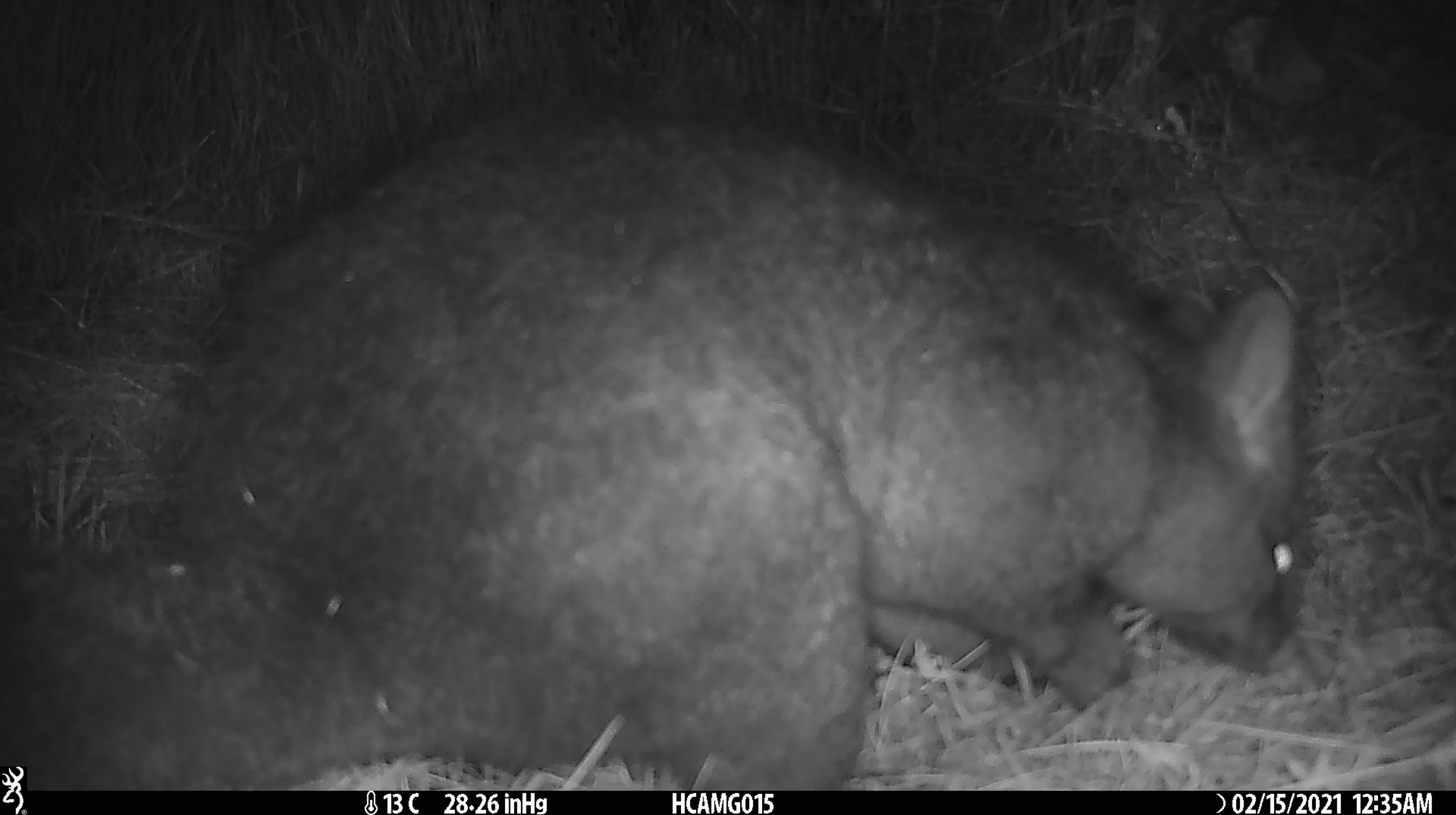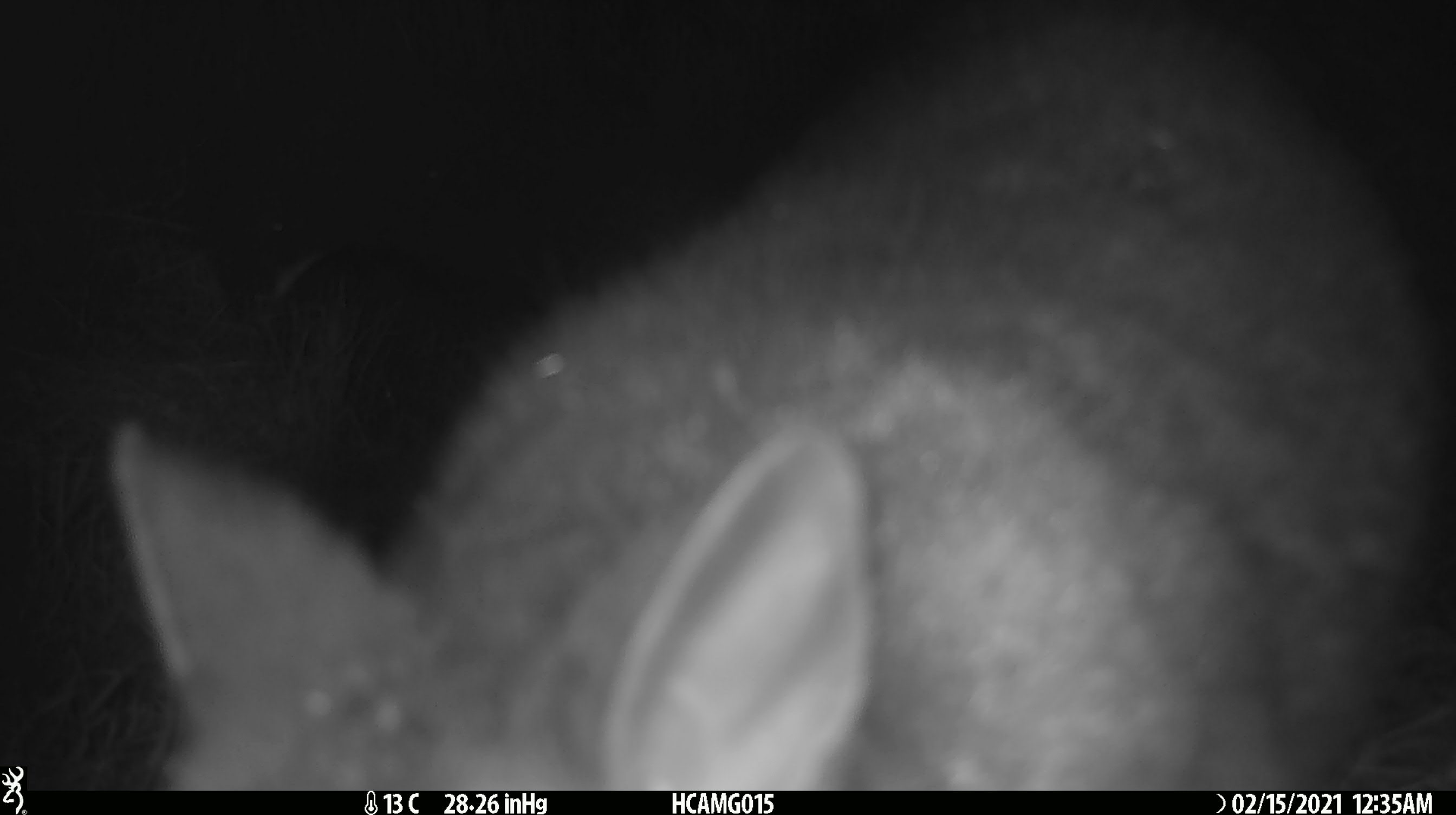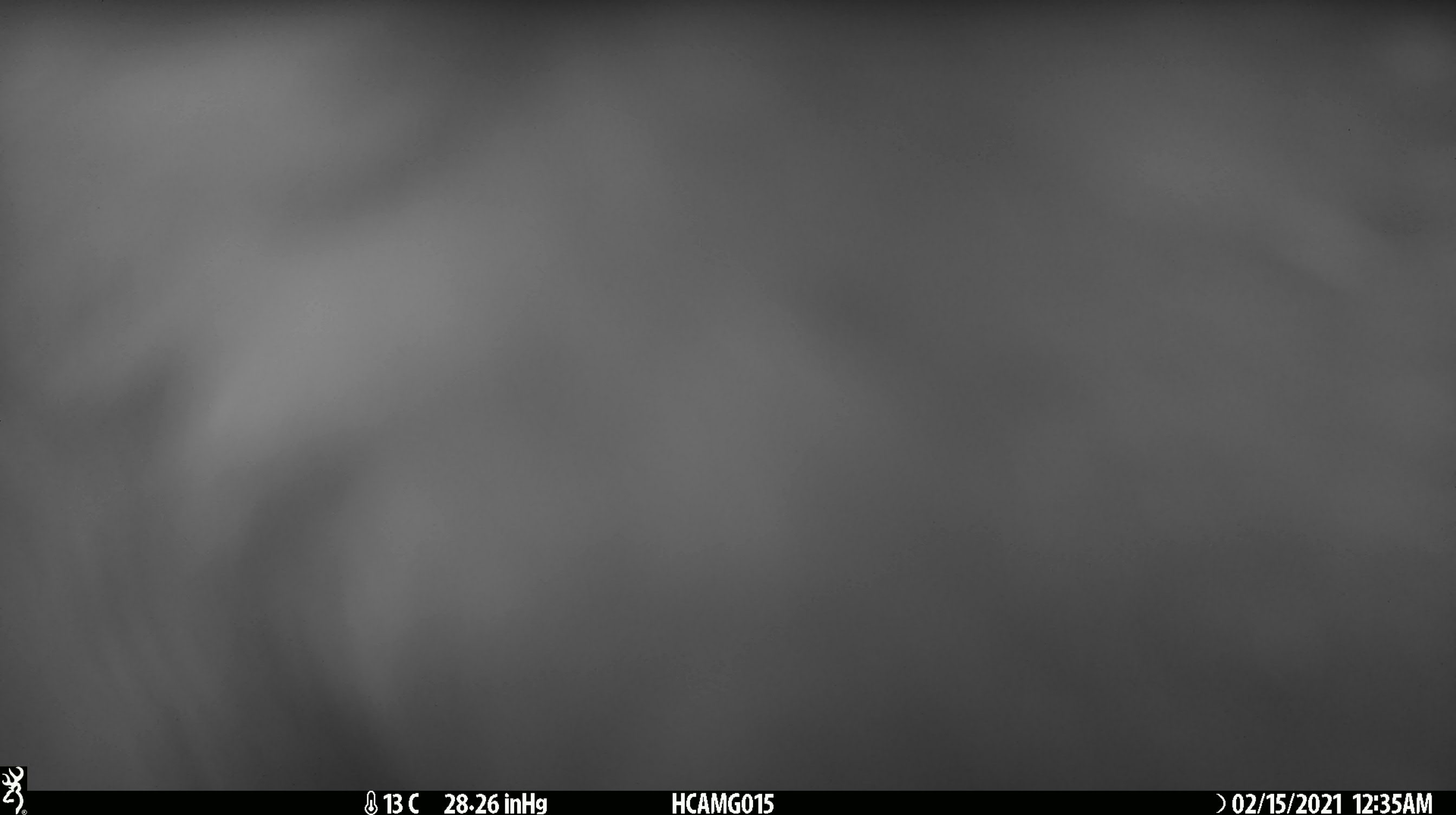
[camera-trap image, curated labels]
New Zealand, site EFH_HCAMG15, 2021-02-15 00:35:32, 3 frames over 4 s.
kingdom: Animalia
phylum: Chordata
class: Mammalia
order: Diprotodontia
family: Phalangeridae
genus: Trichosurus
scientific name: Trichosurus vulpecula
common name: common brushtail possum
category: possum